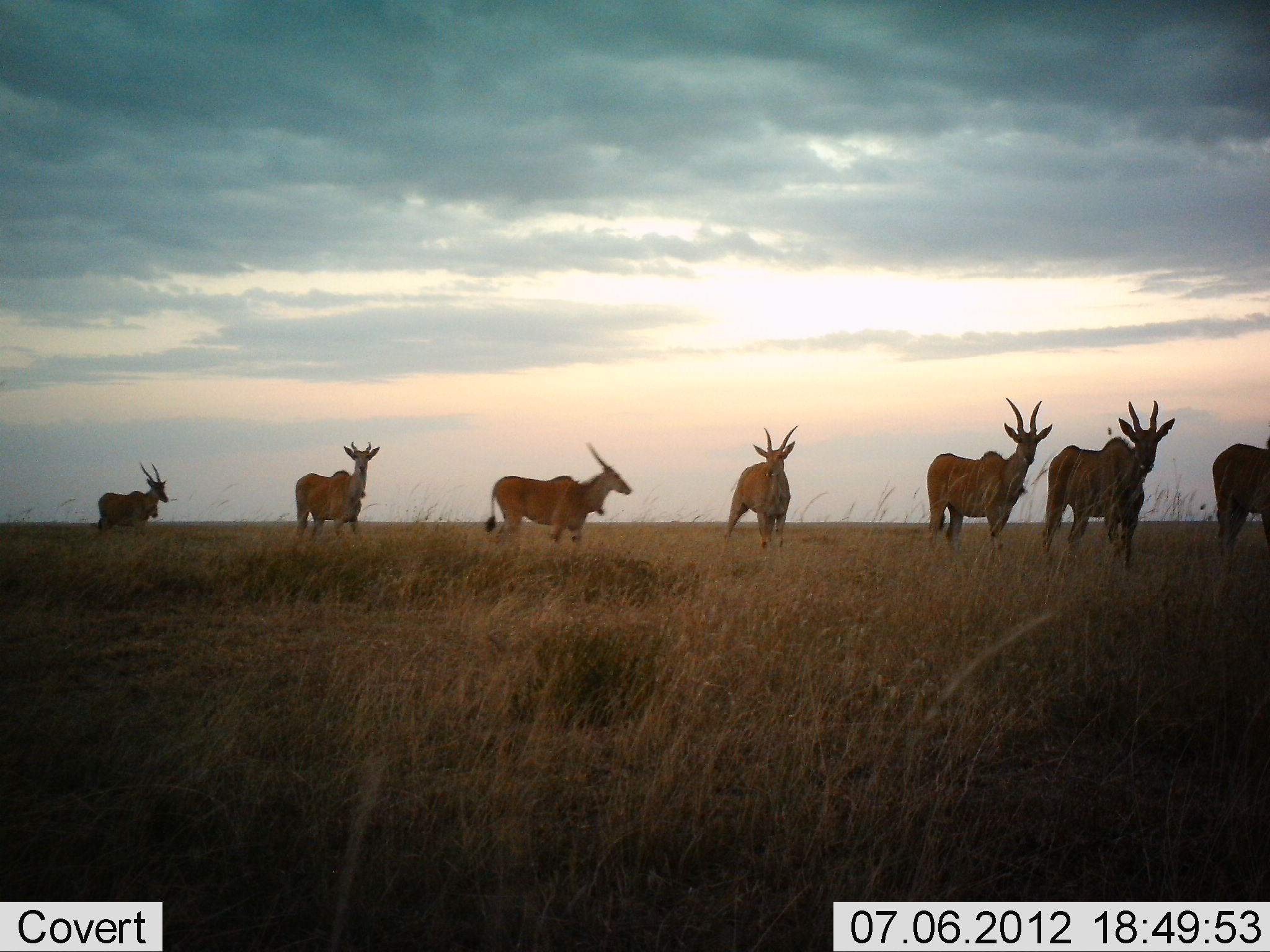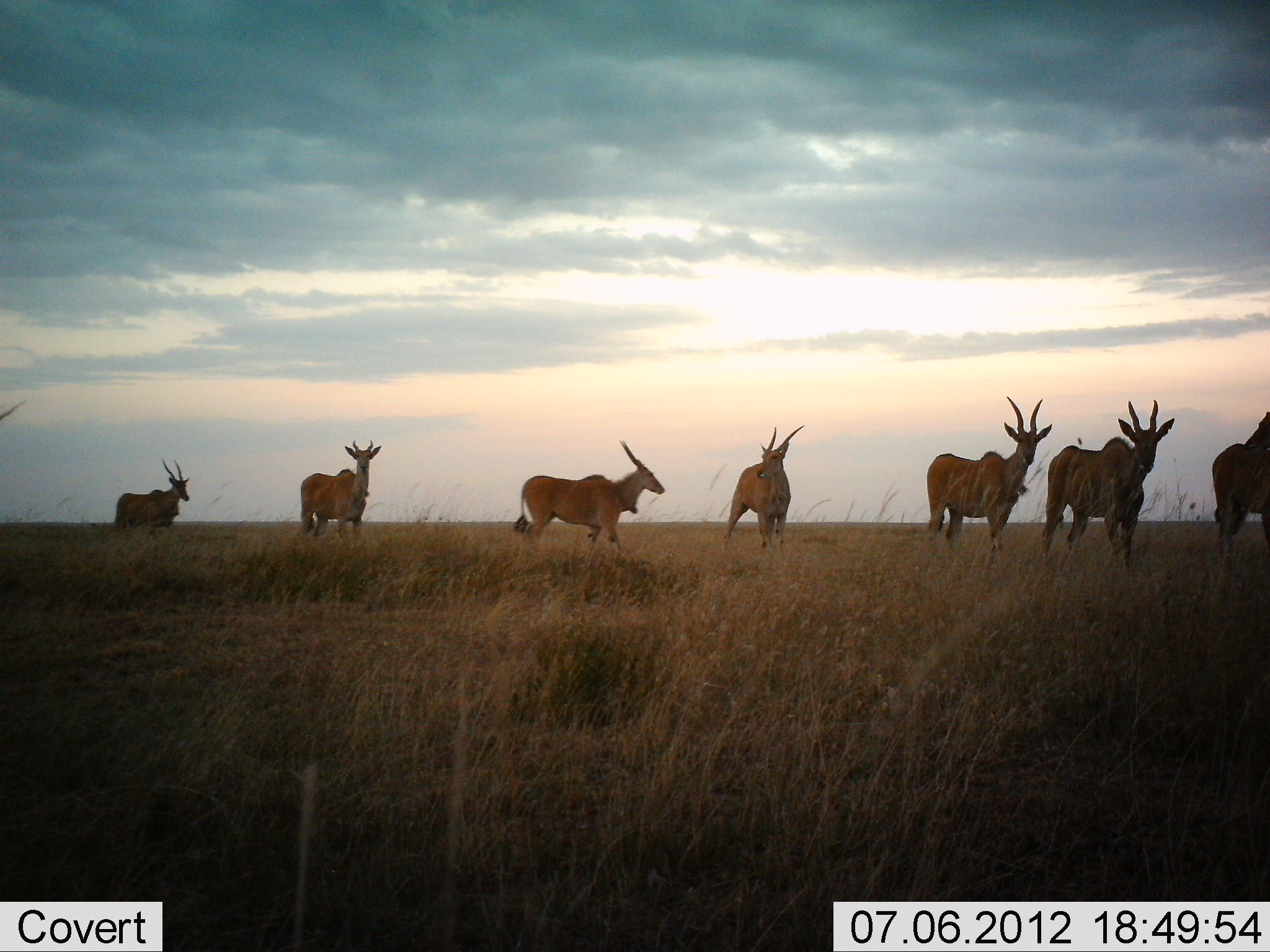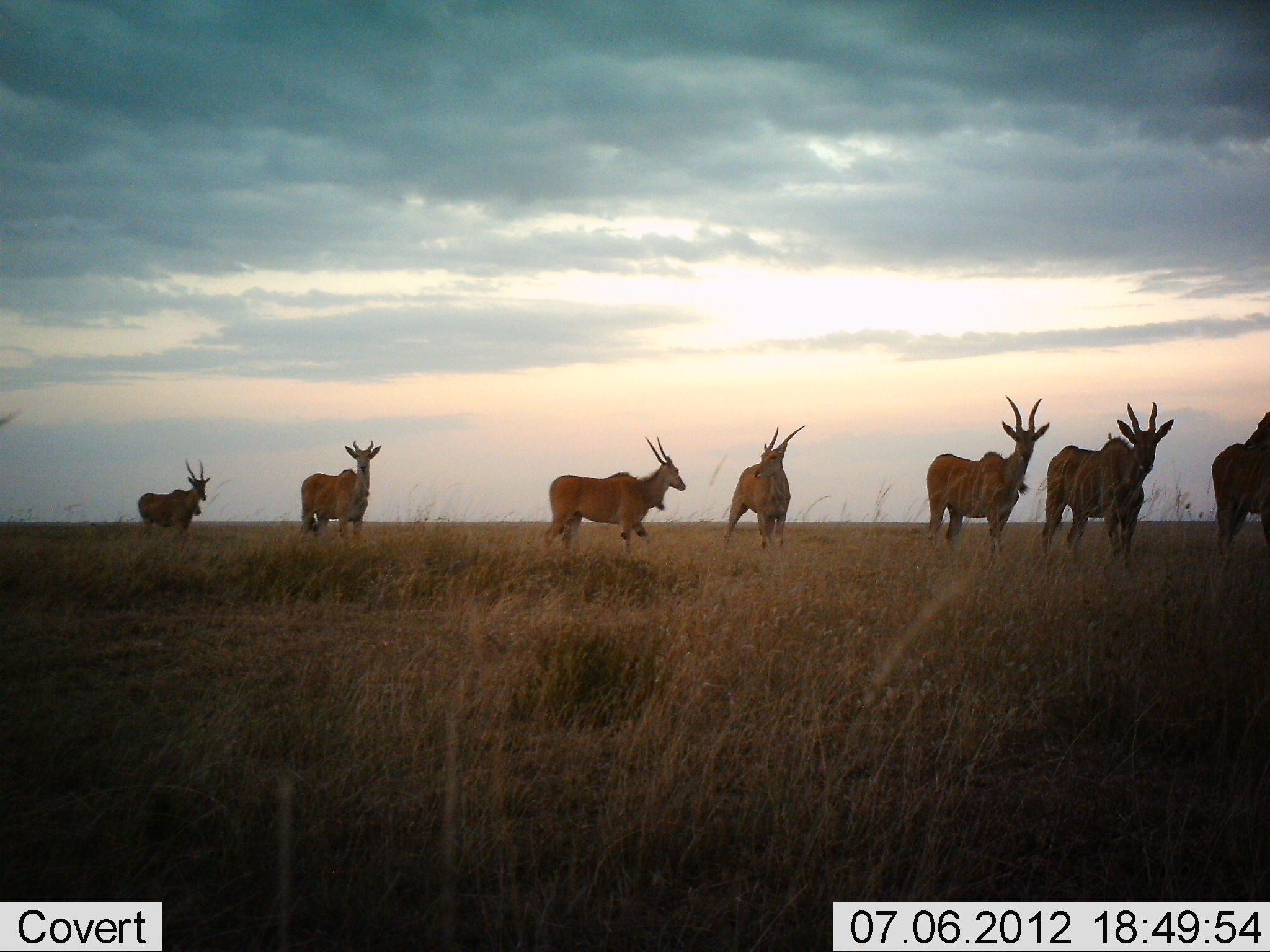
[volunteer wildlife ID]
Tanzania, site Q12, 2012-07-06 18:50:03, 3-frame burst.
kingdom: Animalia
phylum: Chordata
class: Mammalia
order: Artiodactyla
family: Bovidae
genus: Tragelaphus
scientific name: Tragelaphus oryx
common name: eland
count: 7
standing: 100%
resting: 0%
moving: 80%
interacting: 0%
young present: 0%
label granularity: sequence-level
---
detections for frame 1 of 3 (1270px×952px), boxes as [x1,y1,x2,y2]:
animal: [1042,400,1176,576]; [916,396,1053,556]; [484,442,632,555]; [293,441,383,555]; [724,424,799,557]; [1212,434,1270,554]; [92,462,168,539]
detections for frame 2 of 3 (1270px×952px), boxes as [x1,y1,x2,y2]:
animal: [1034,400,1176,574]; [920,397,1053,567]; [513,441,665,569]; [717,425,805,558]; [295,441,381,547]; [1211,411,1270,553]; [112,459,191,536]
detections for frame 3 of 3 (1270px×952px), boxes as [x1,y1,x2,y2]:
animal: [1034,400,1176,568]; [919,397,1050,567]; [539,436,687,562]; [719,426,806,557]; [296,440,382,547]; [1210,411,1270,547]; [137,456,212,542]